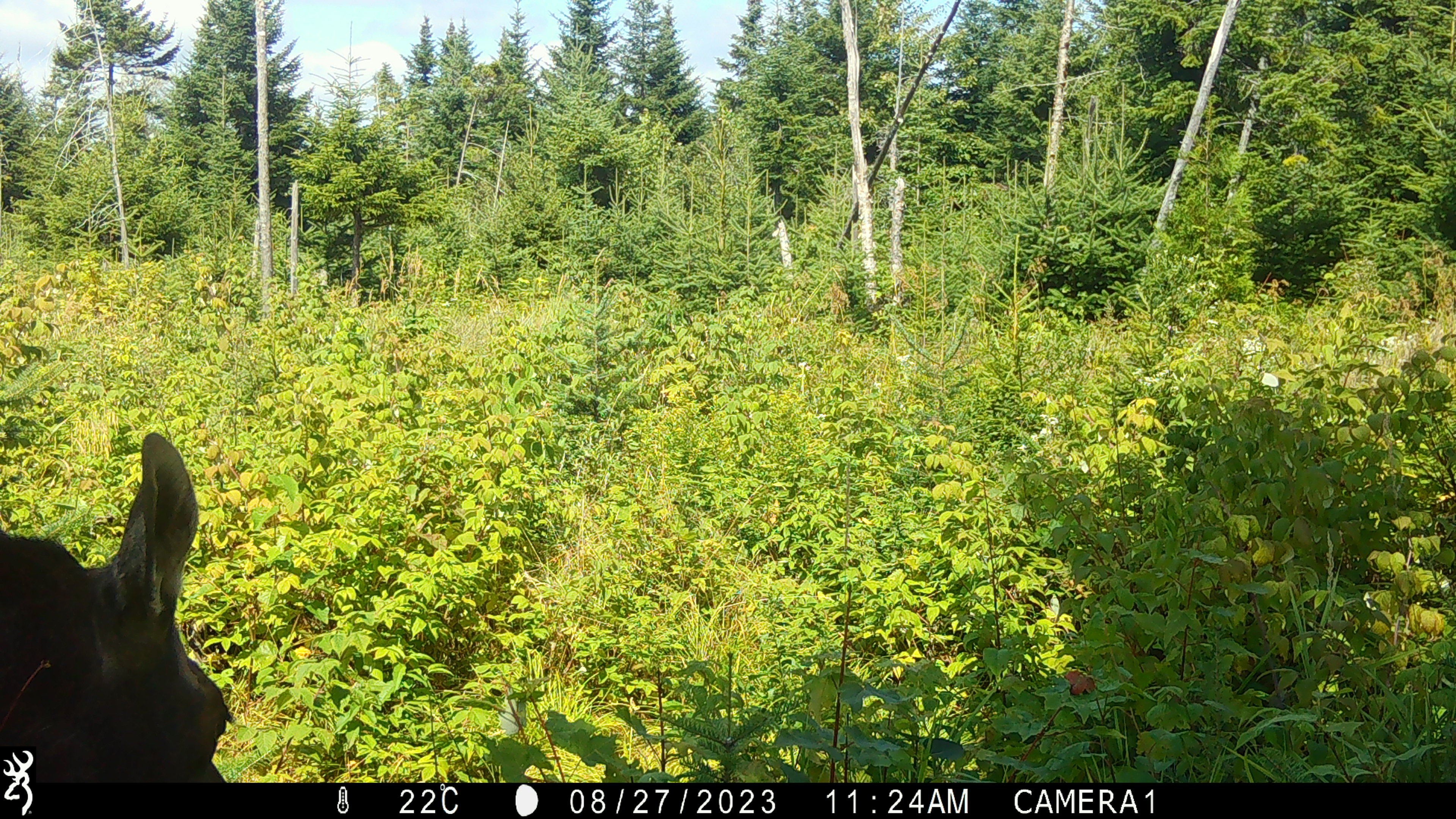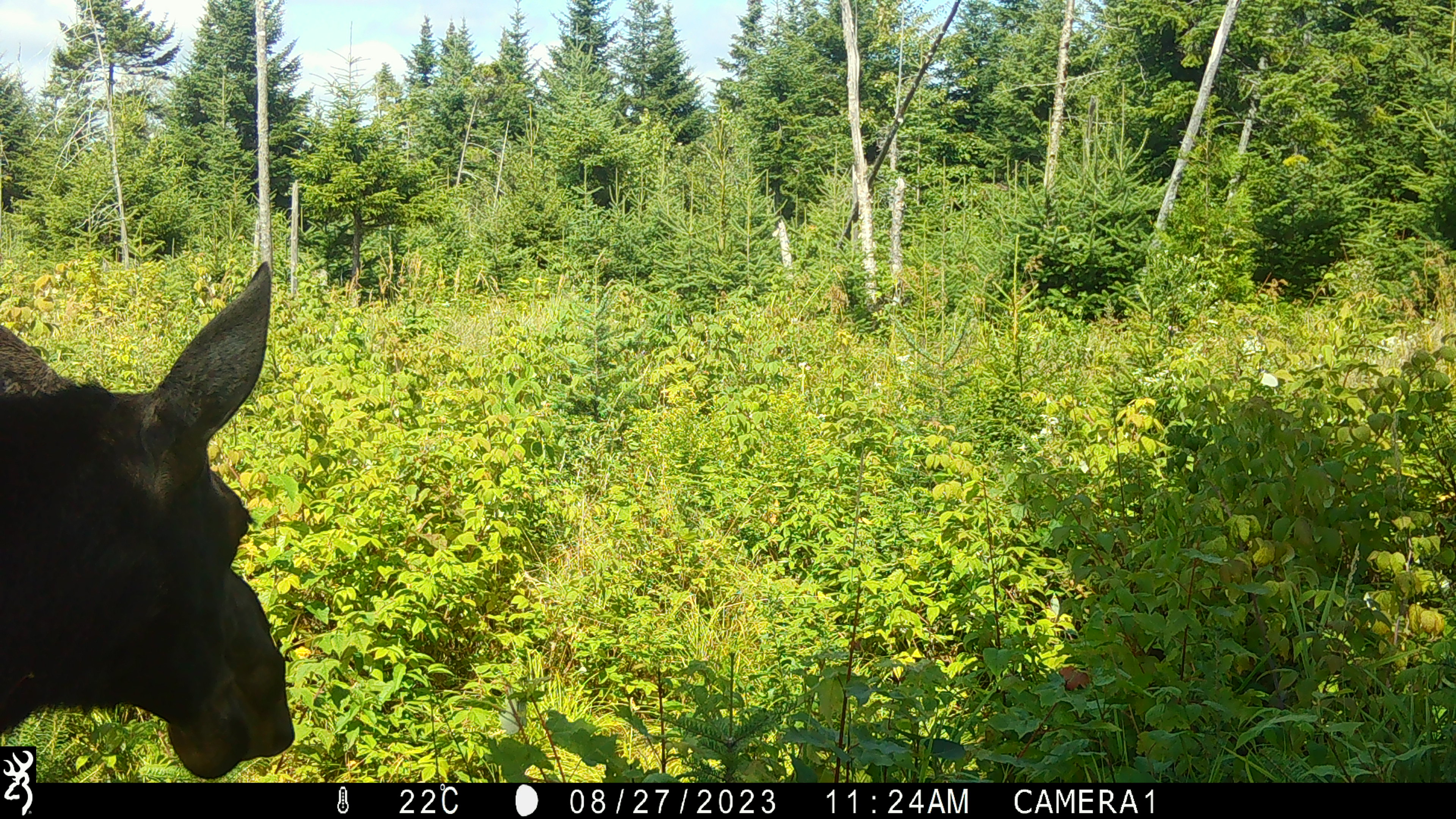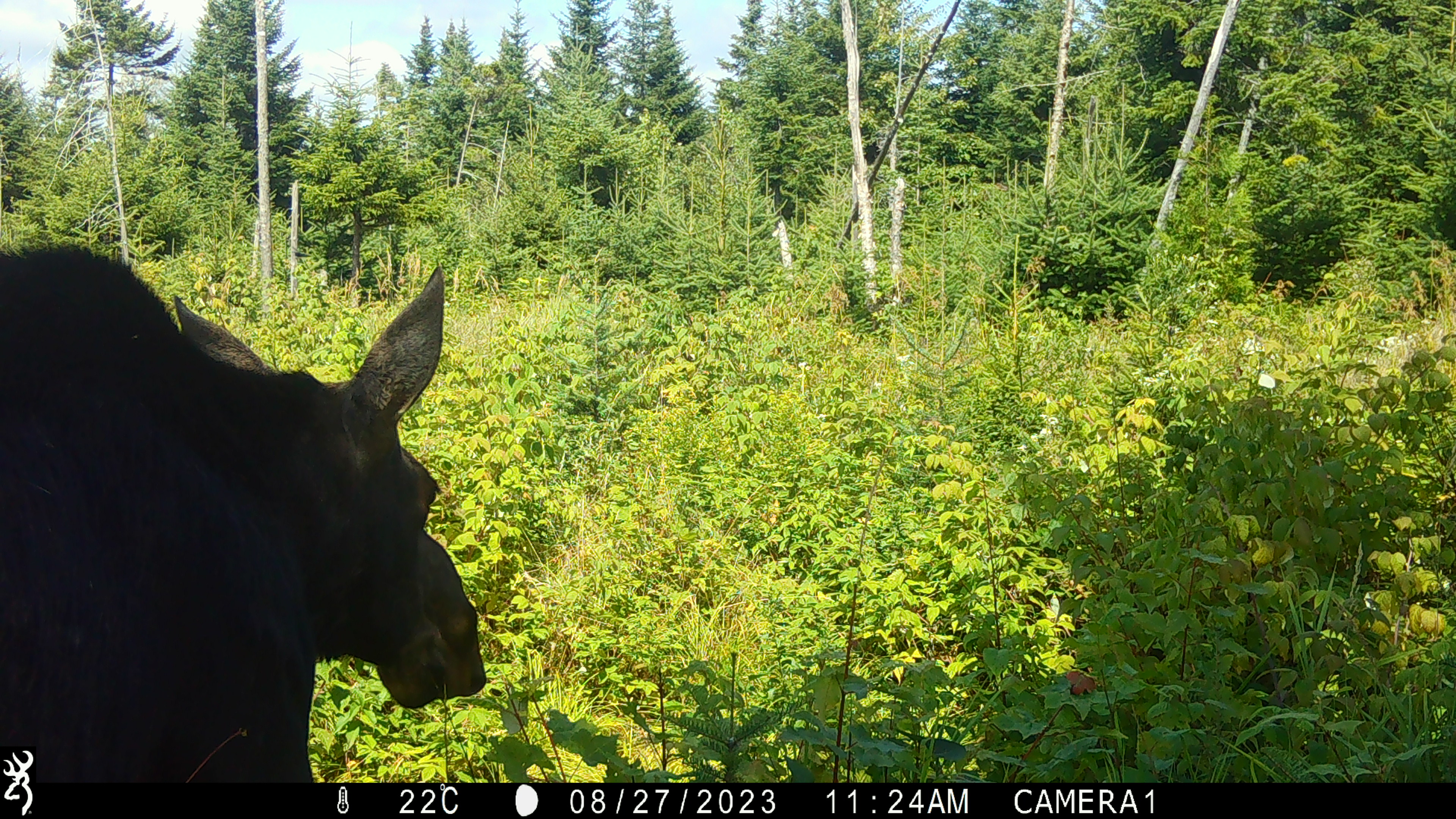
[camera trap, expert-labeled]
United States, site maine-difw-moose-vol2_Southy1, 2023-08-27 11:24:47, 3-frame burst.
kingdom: Animalia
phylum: Chordata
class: Mammalia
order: Artiodactyla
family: Cervidae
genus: Alces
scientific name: Alces alces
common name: moose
Moose (Alces alces).